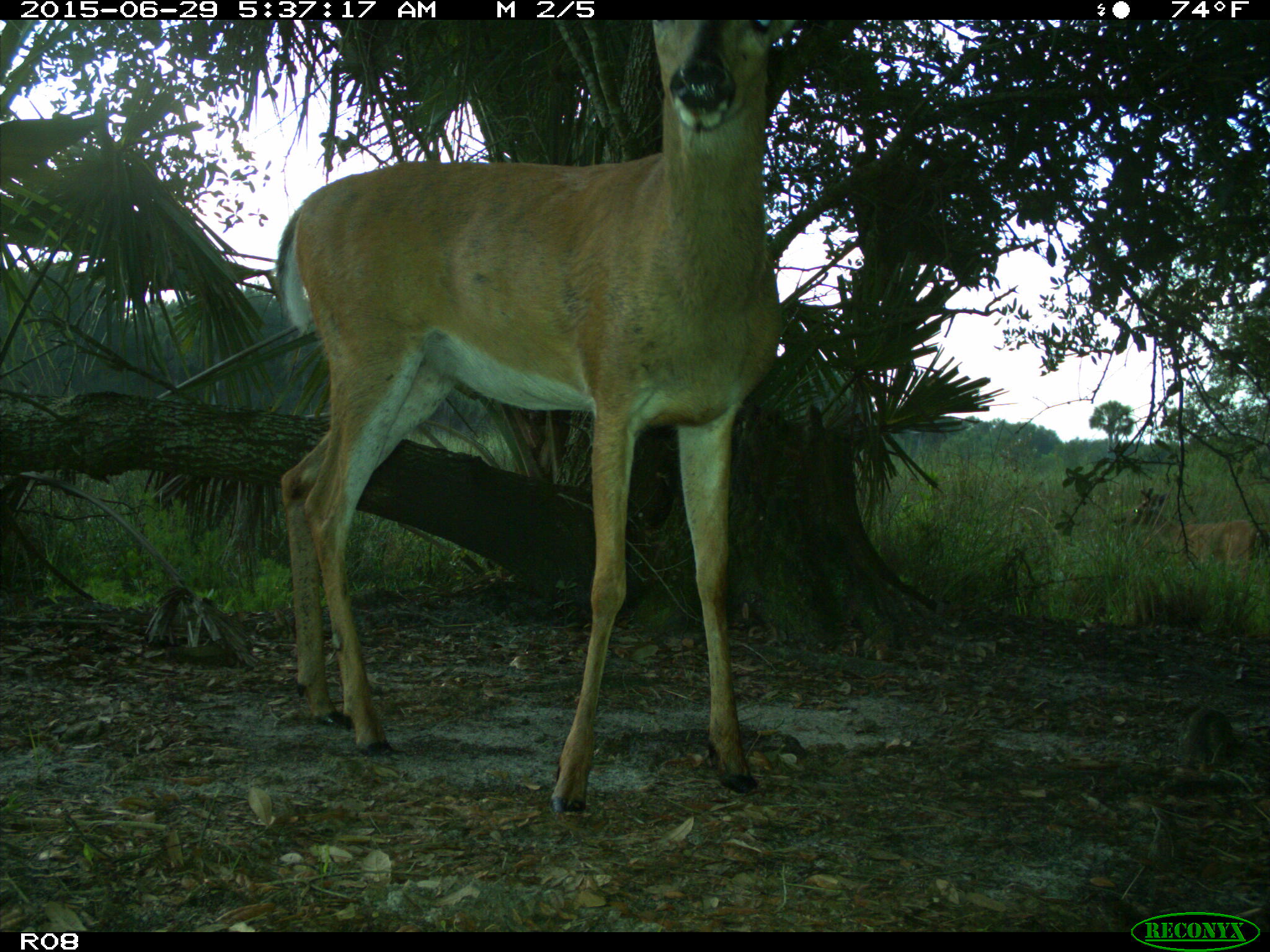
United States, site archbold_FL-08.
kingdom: Animalia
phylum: Chordata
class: Mammalia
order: Artiodactyla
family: Cervidae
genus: Odocoileus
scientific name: Odocoileus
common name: deer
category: unidentified deer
Unidentified deer (deer) (Odocoileus).